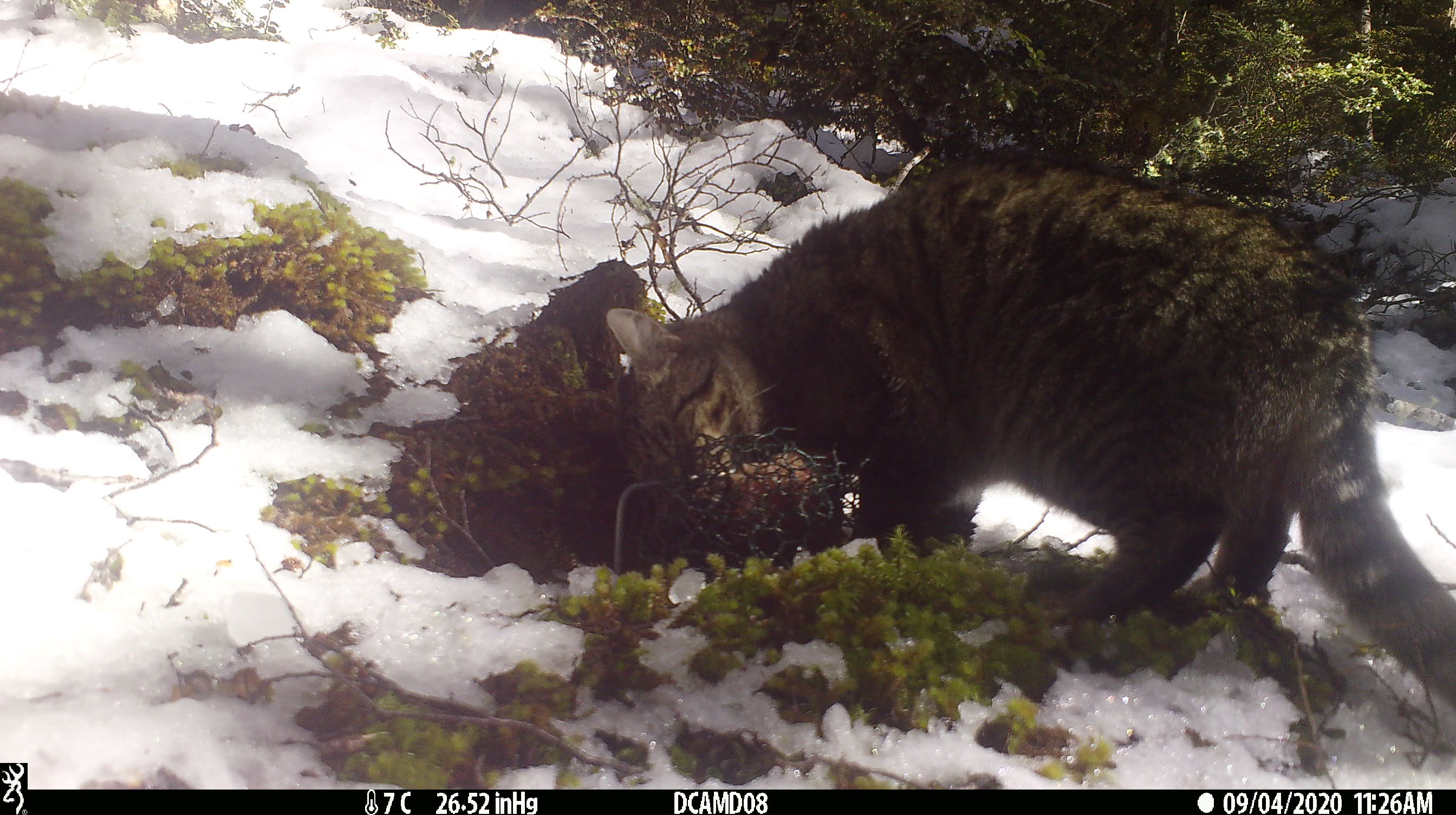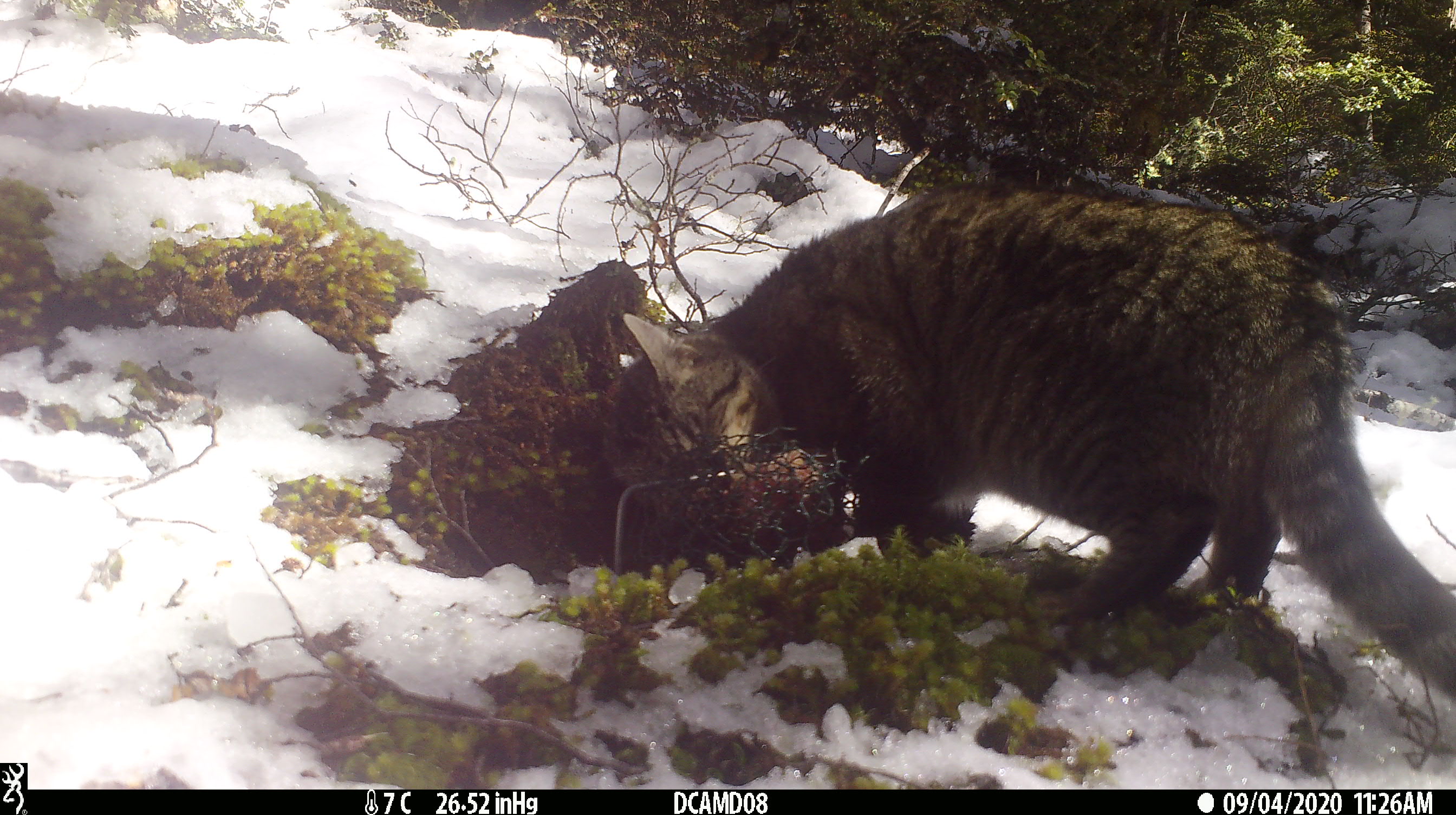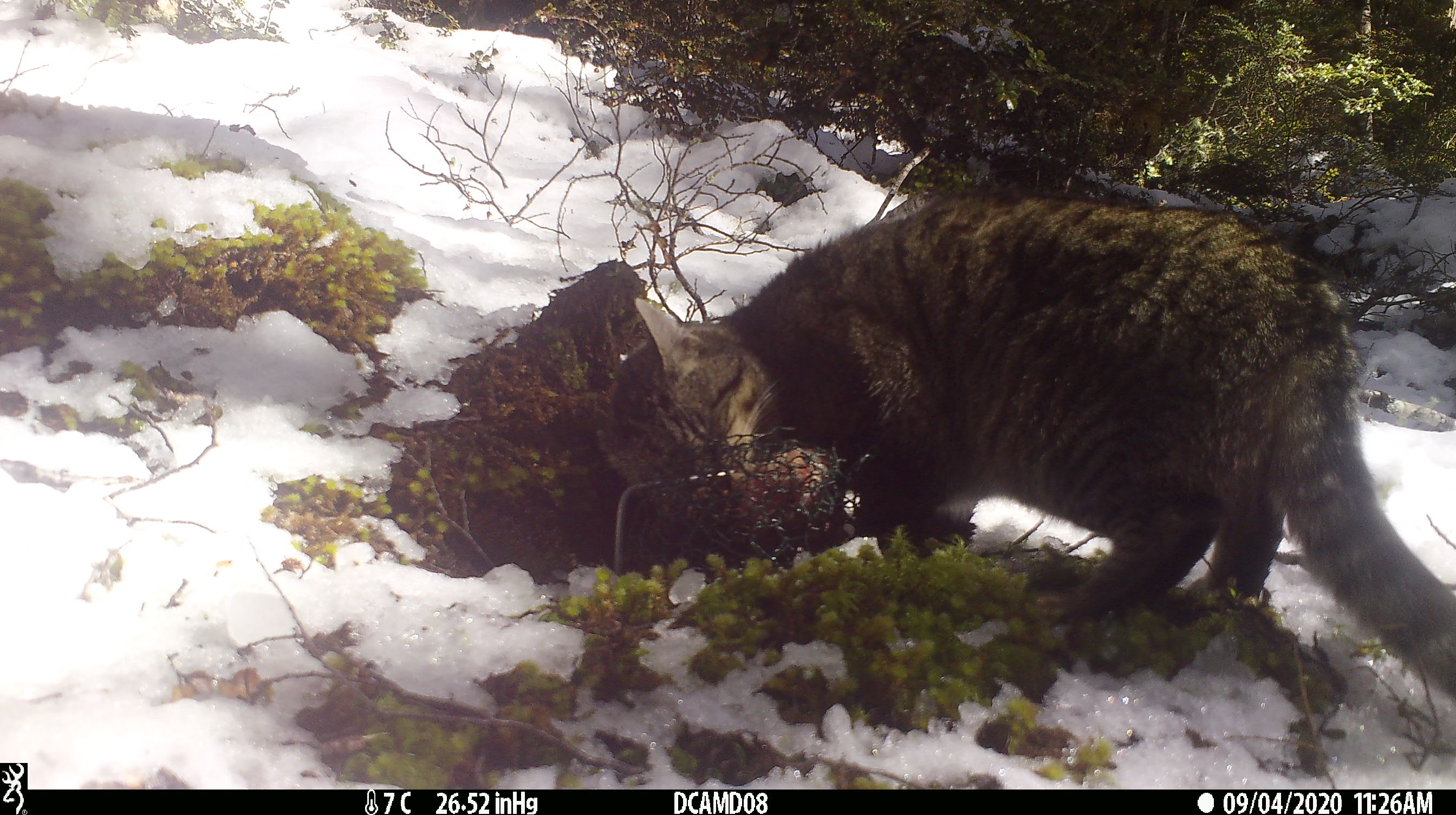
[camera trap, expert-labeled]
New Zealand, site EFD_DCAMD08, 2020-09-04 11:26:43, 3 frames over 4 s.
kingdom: Animalia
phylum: Chordata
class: Mammalia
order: Carnivora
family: Felidae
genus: Felis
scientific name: Felis catus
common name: domestic cat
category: cat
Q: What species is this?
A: Cat (domestic cat) (Felis catus).